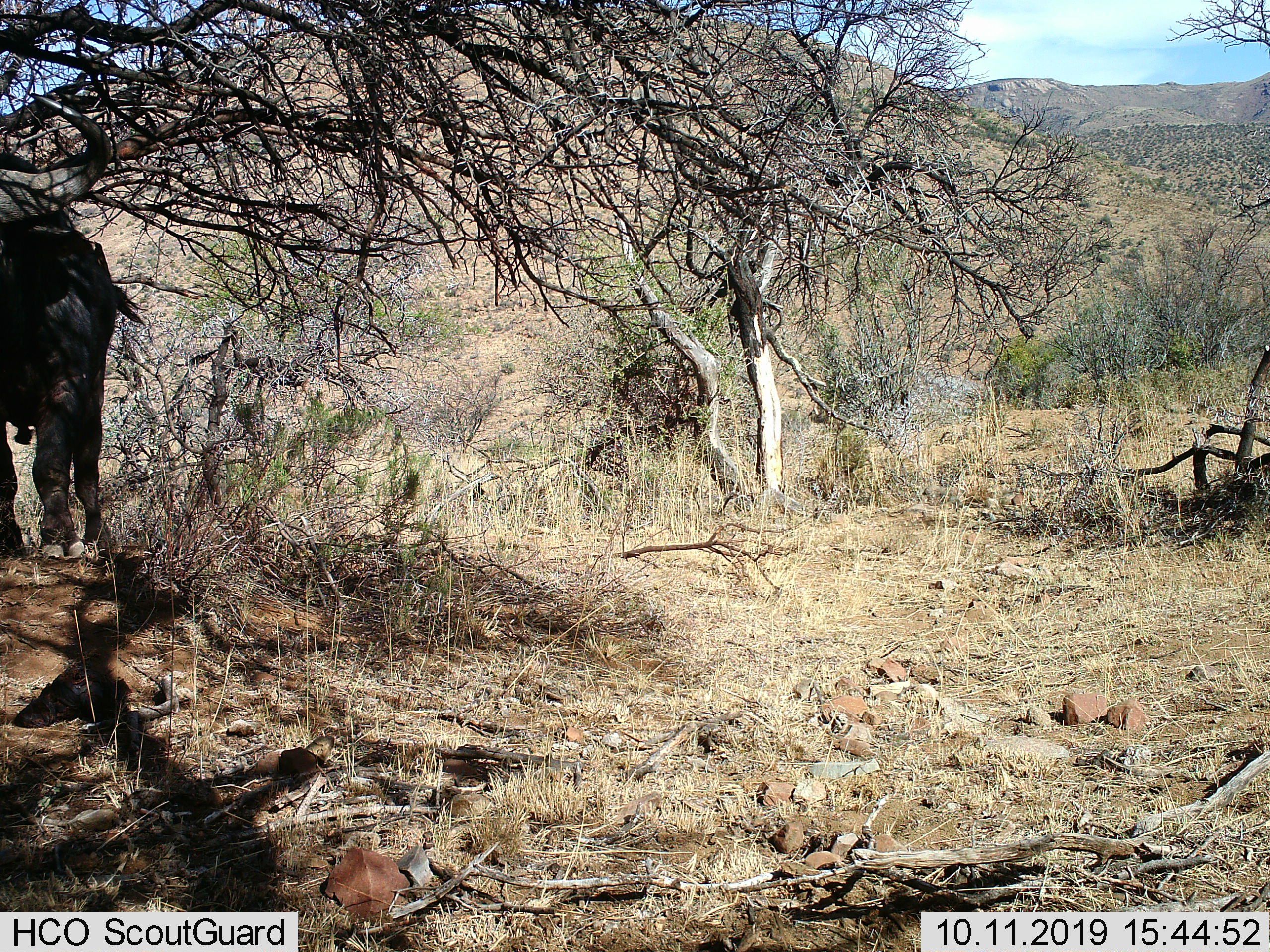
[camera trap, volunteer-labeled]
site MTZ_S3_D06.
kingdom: Animalia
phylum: Chordata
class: Mammalia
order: Artiodactyla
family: Bovidae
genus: Syncerus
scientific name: Syncerus caffer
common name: african buffalo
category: buffalo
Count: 1.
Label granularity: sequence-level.